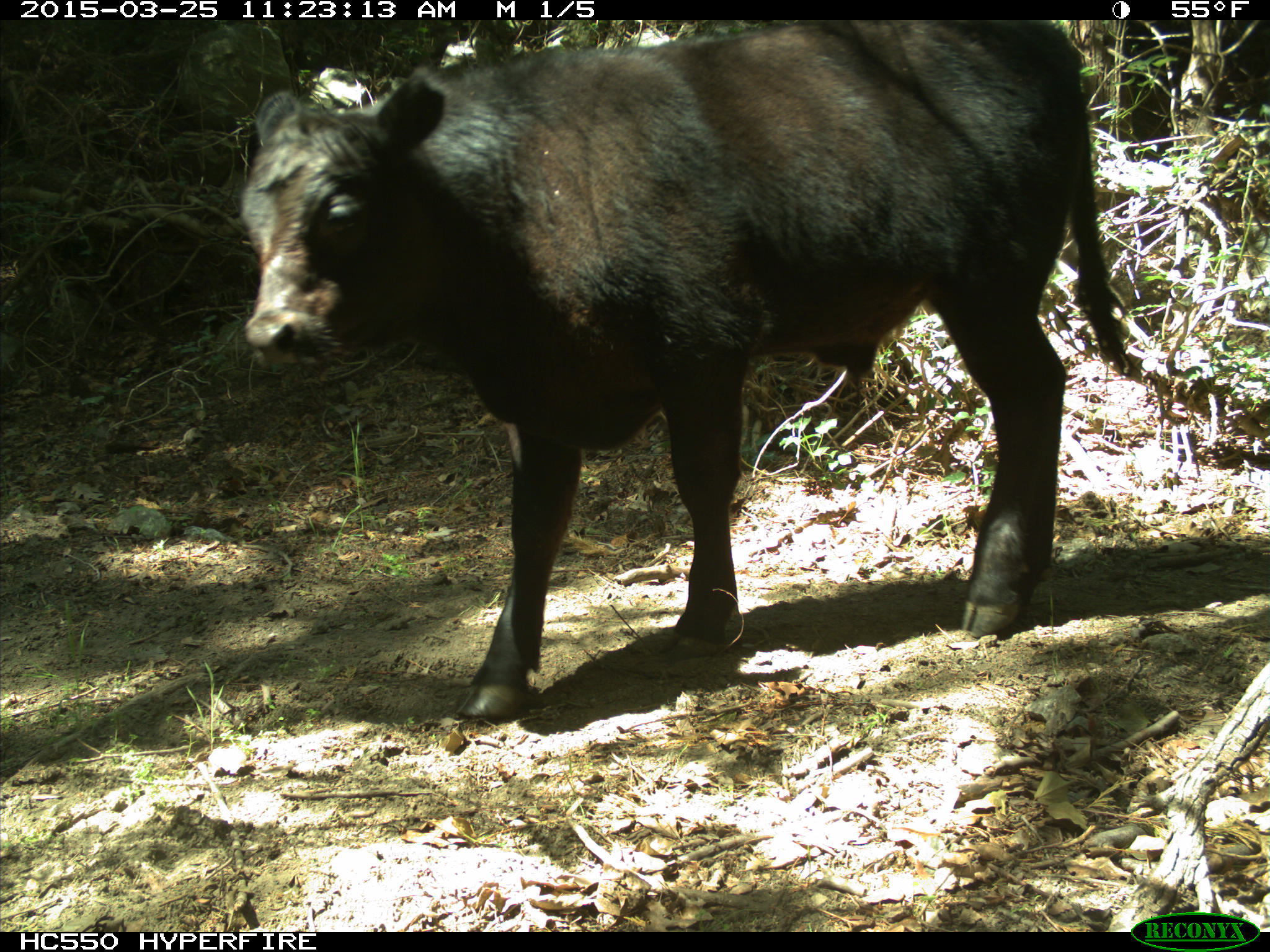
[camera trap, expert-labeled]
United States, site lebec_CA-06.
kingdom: Animalia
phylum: Chordata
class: Mammalia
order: Artiodactyla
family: Bovidae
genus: Bos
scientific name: Bos taurus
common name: domestic cow